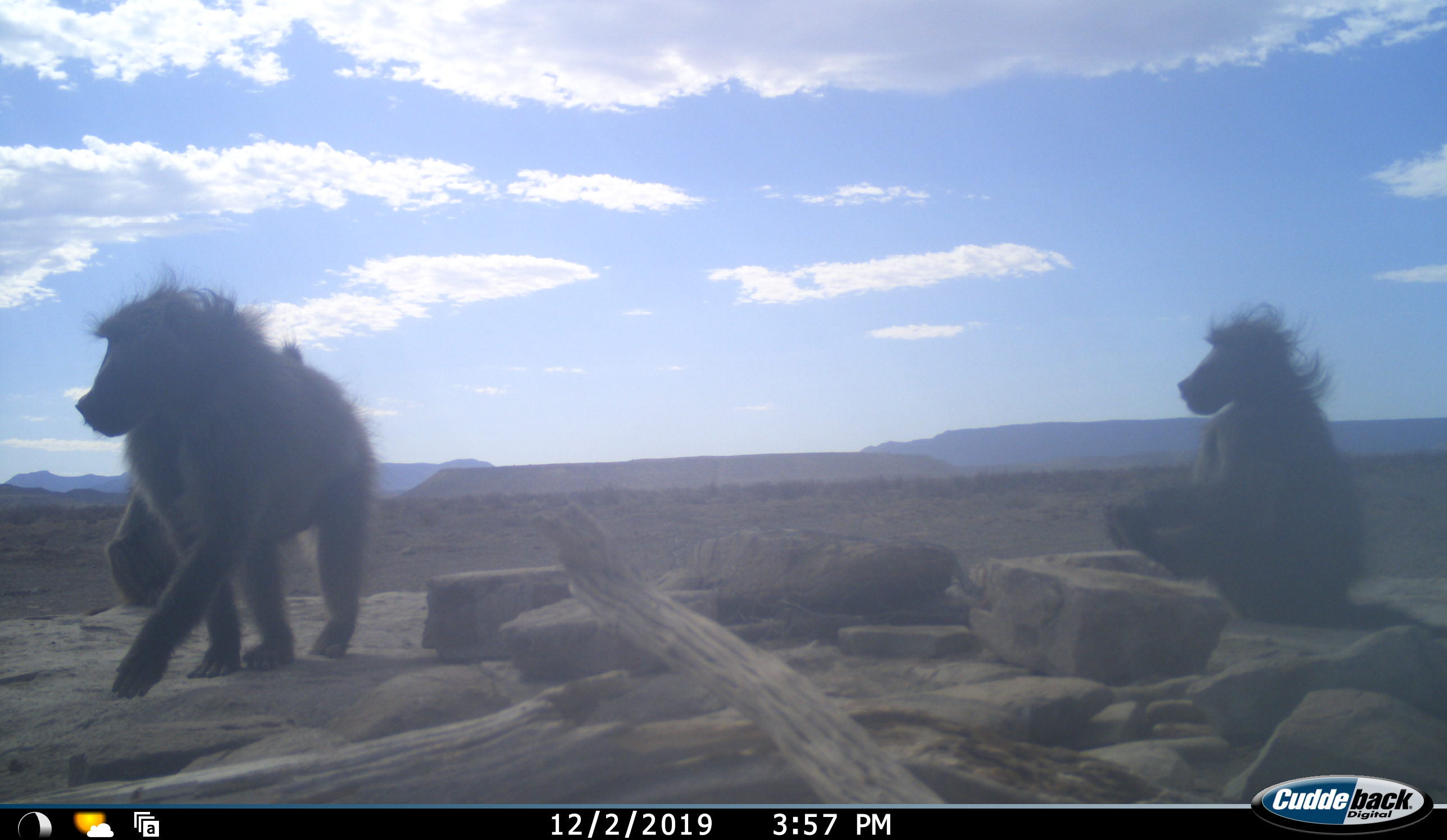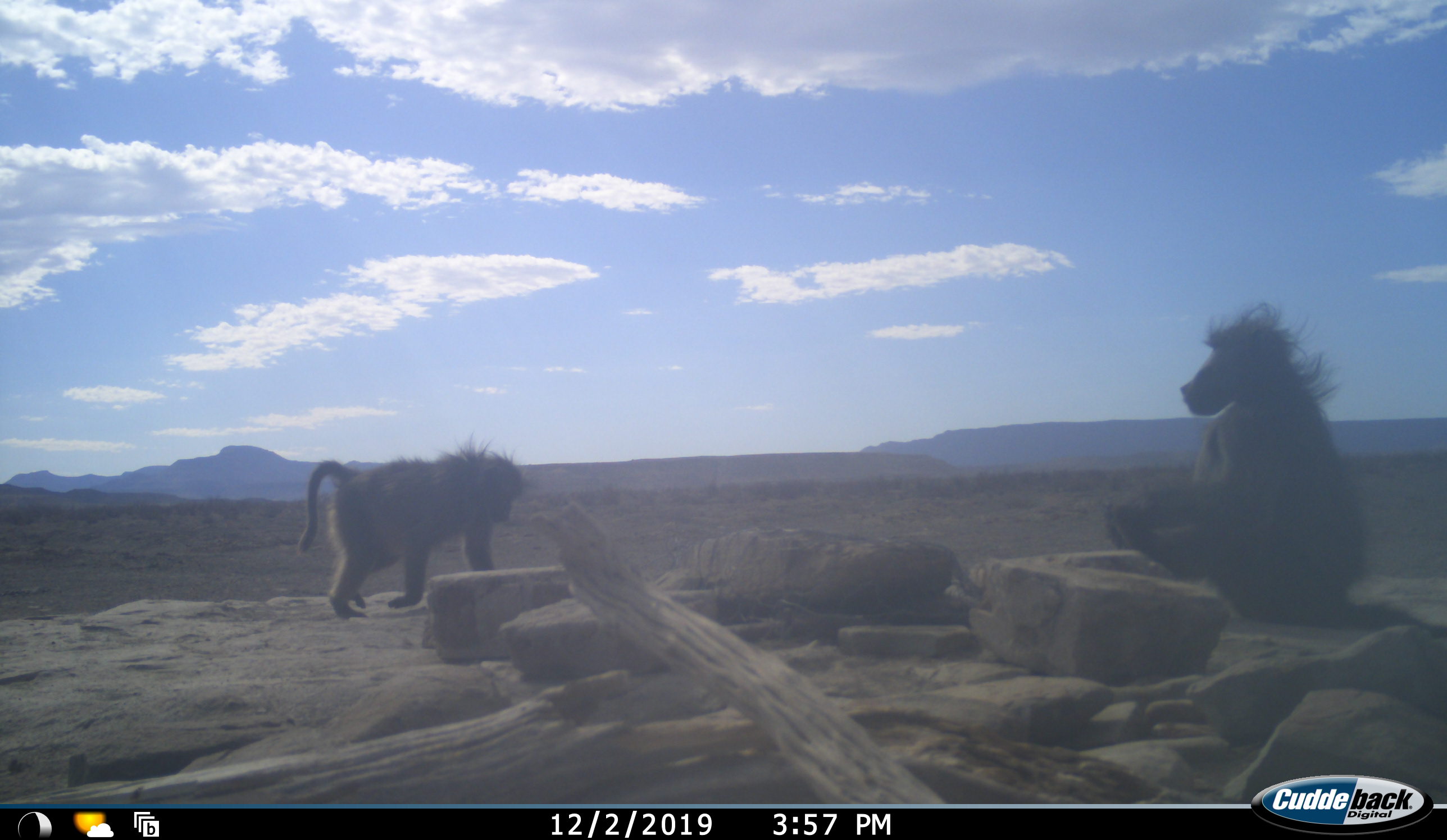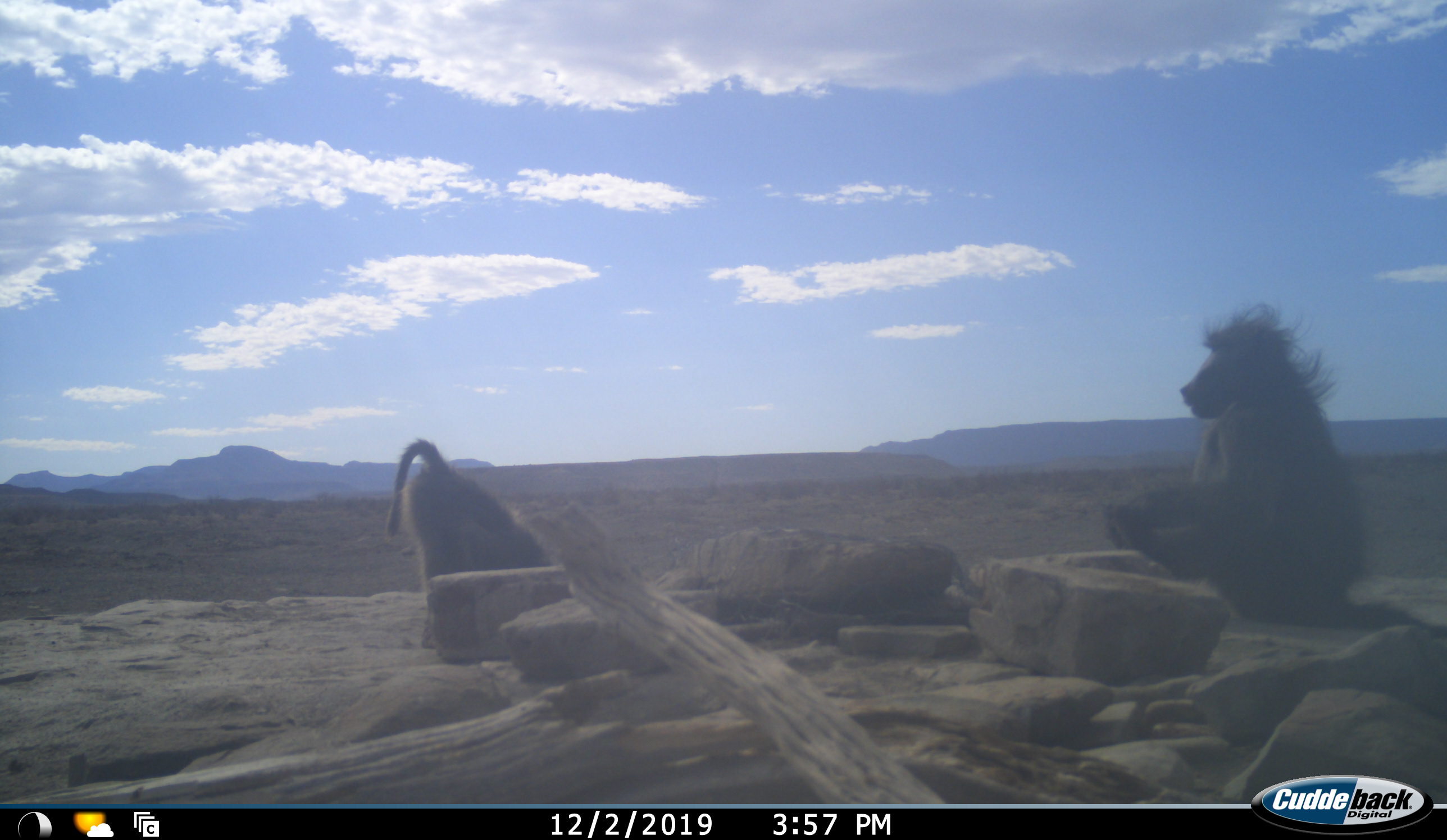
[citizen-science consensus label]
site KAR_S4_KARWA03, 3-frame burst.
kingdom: Animalia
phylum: Chordata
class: Mammalia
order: Primates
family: Cercopithecidae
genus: Papio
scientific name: Papio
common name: baboon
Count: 3.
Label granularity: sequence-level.